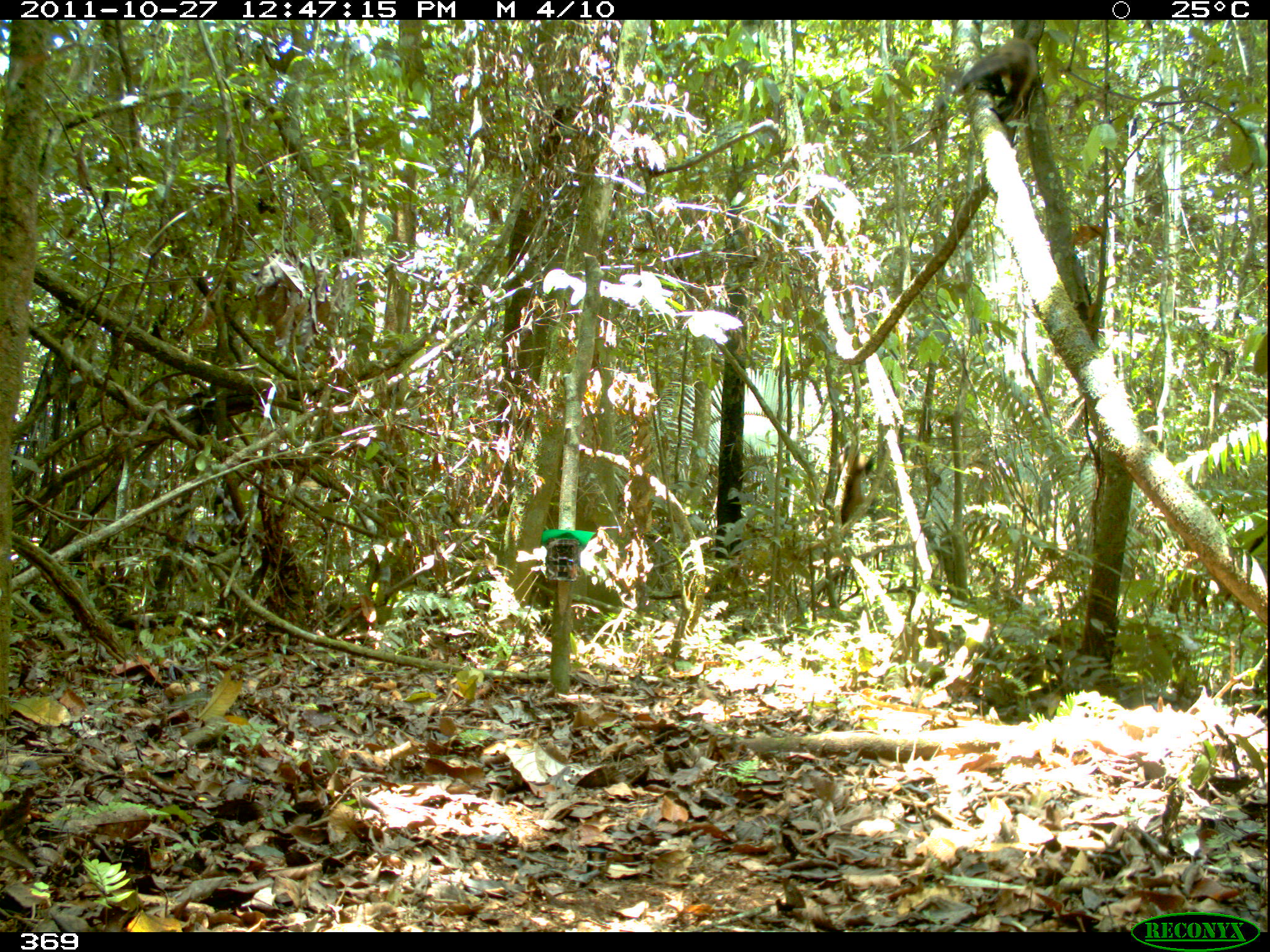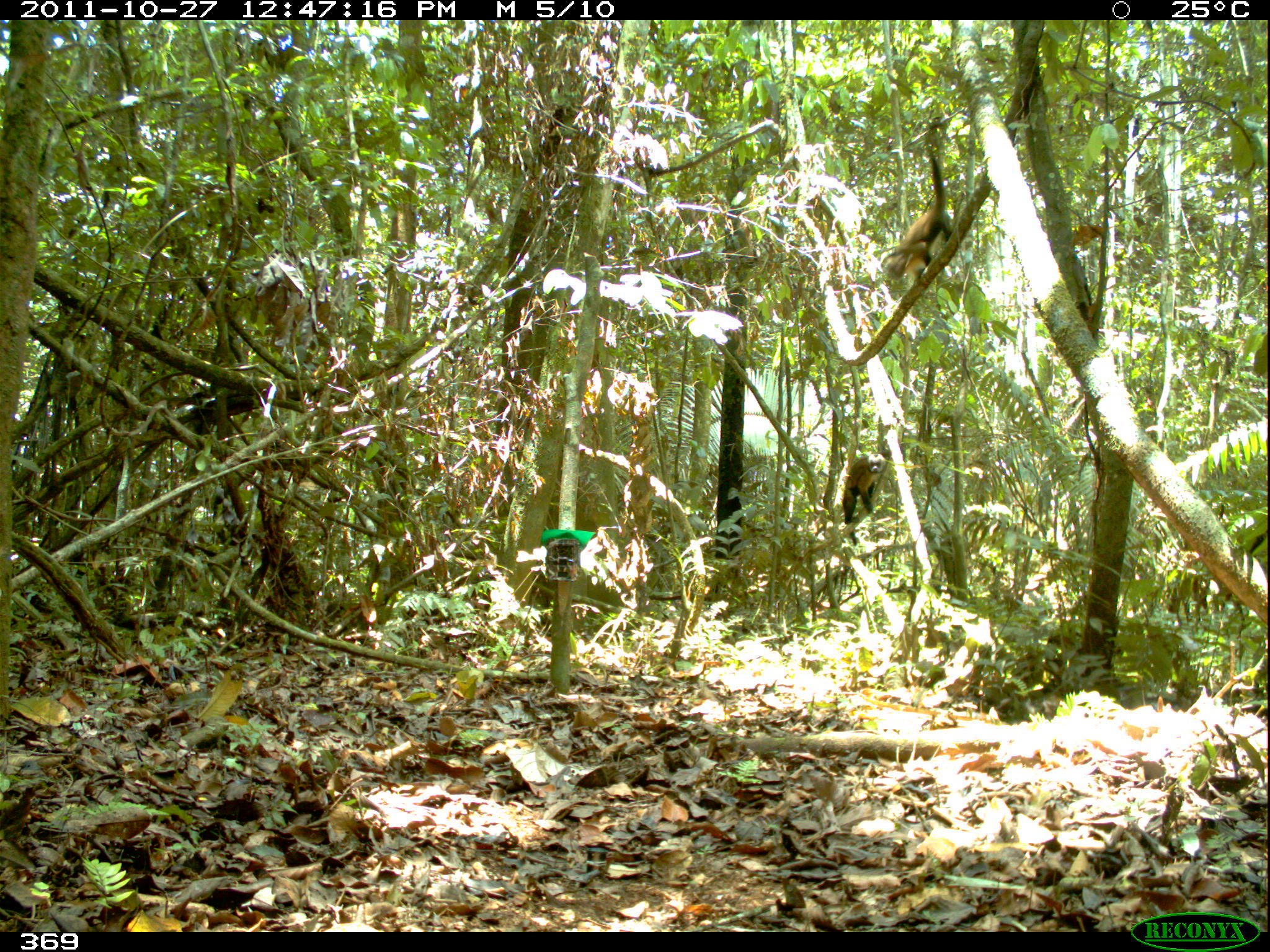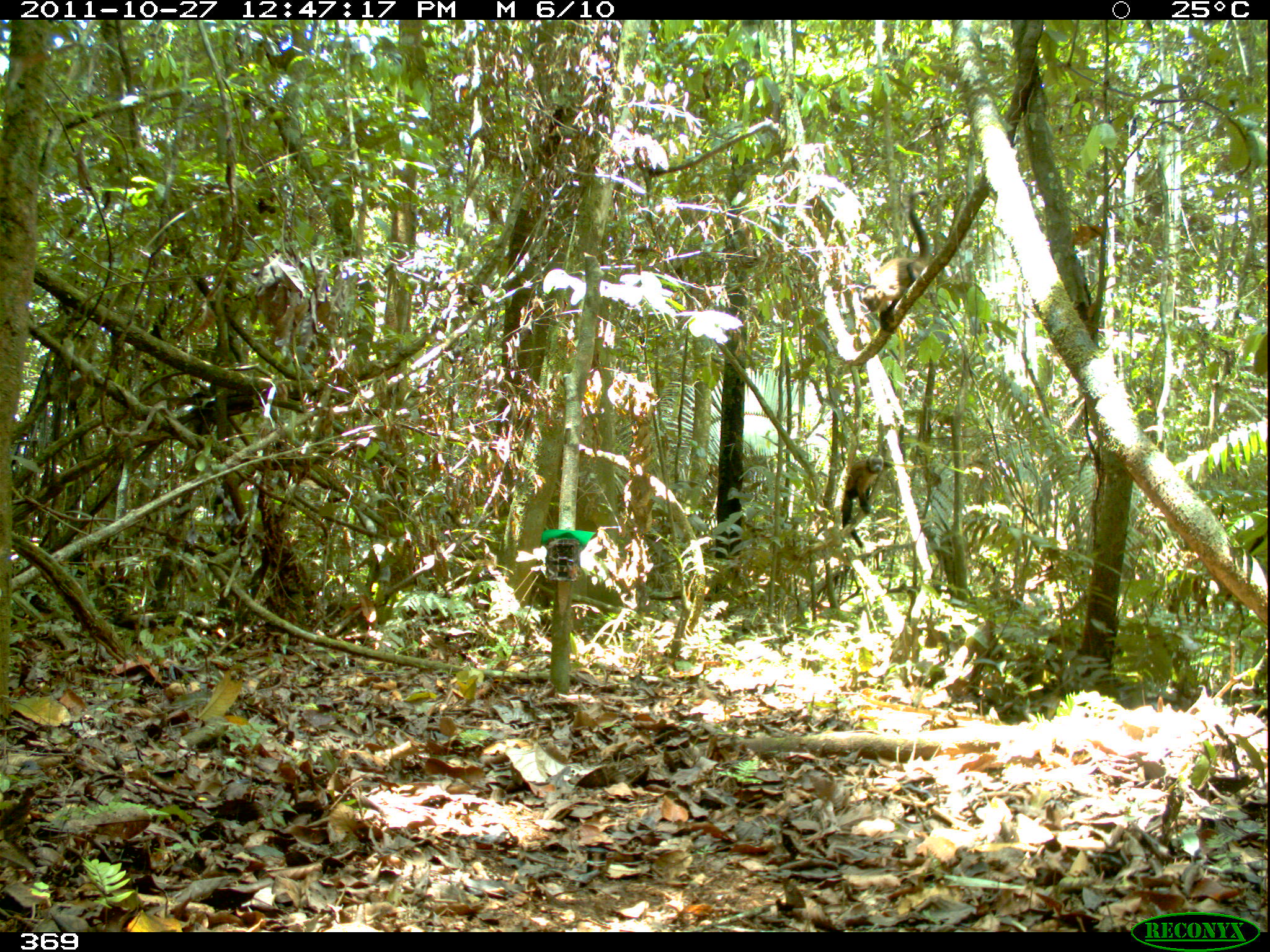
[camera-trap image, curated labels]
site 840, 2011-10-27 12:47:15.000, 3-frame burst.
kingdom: Animalia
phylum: Chordata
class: Mammalia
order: Primates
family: Cebidae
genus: Sapajus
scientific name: Sapajus apella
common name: brown capuchin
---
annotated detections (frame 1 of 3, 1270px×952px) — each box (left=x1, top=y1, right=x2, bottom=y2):
sapajus apella: (left=955, top=37, right=1040, bottom=124); (left=836, top=444, right=874, bottom=523)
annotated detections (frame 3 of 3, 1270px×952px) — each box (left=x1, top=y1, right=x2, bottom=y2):
sapajus apella: (left=860, top=188, right=932, bottom=330); (left=839, top=453, right=884, bottom=548)